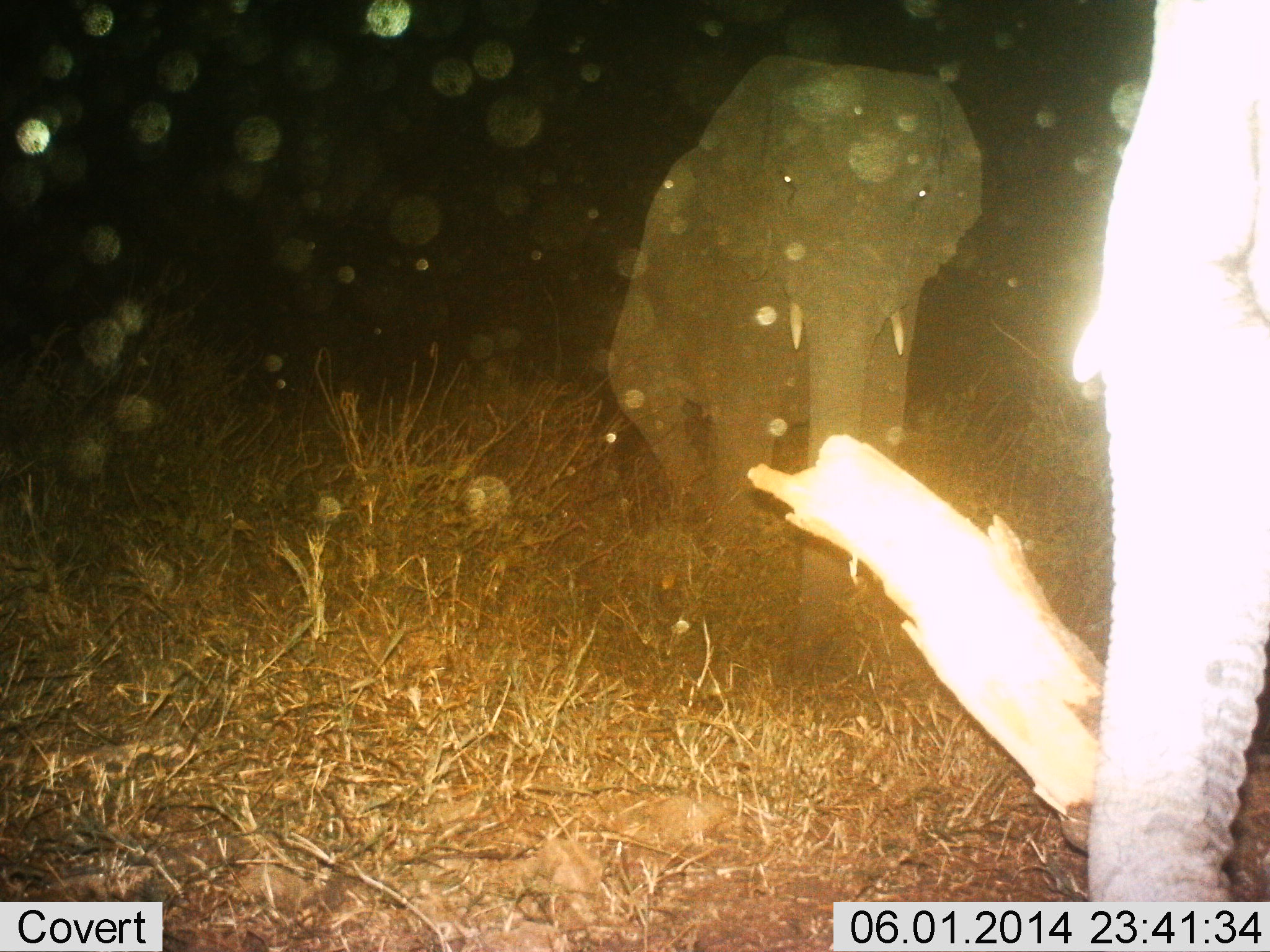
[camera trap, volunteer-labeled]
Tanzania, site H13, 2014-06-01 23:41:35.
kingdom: Animalia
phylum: Chordata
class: Mammalia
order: Proboscidea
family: Elephantidae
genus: Loxodonta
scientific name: Loxodonta africana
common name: african bush elephant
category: elephant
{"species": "elephant (african bush elephant) (Loxodonta africana)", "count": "2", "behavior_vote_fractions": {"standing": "70%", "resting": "10%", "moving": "60%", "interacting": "0%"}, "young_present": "0%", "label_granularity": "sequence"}